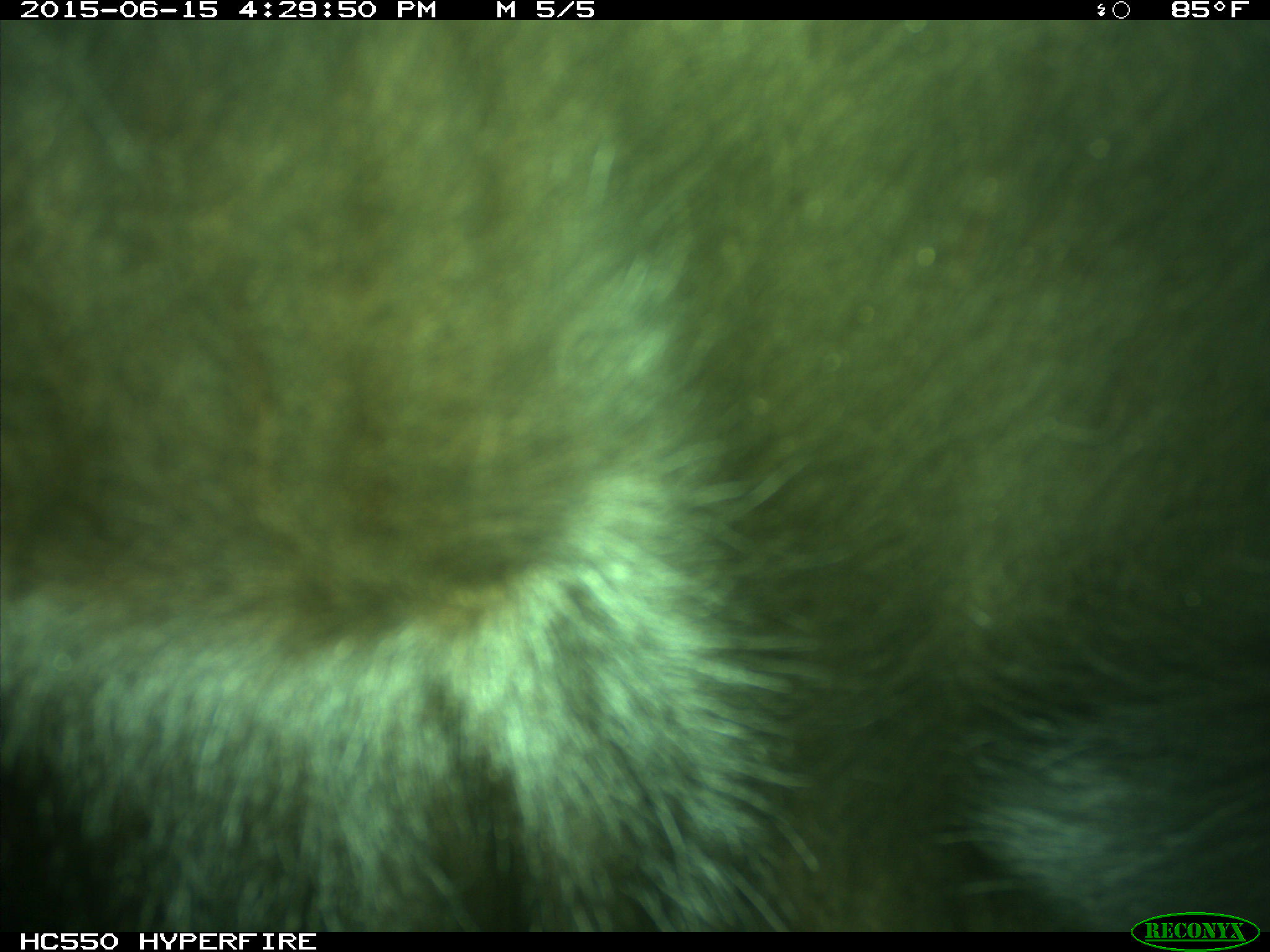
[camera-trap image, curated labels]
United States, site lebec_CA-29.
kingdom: Animalia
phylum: Chordata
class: Mammalia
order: Artiodactyla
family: Bovidae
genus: Bos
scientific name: Bos taurus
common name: domestic cow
Bos taurus (domestic cow).